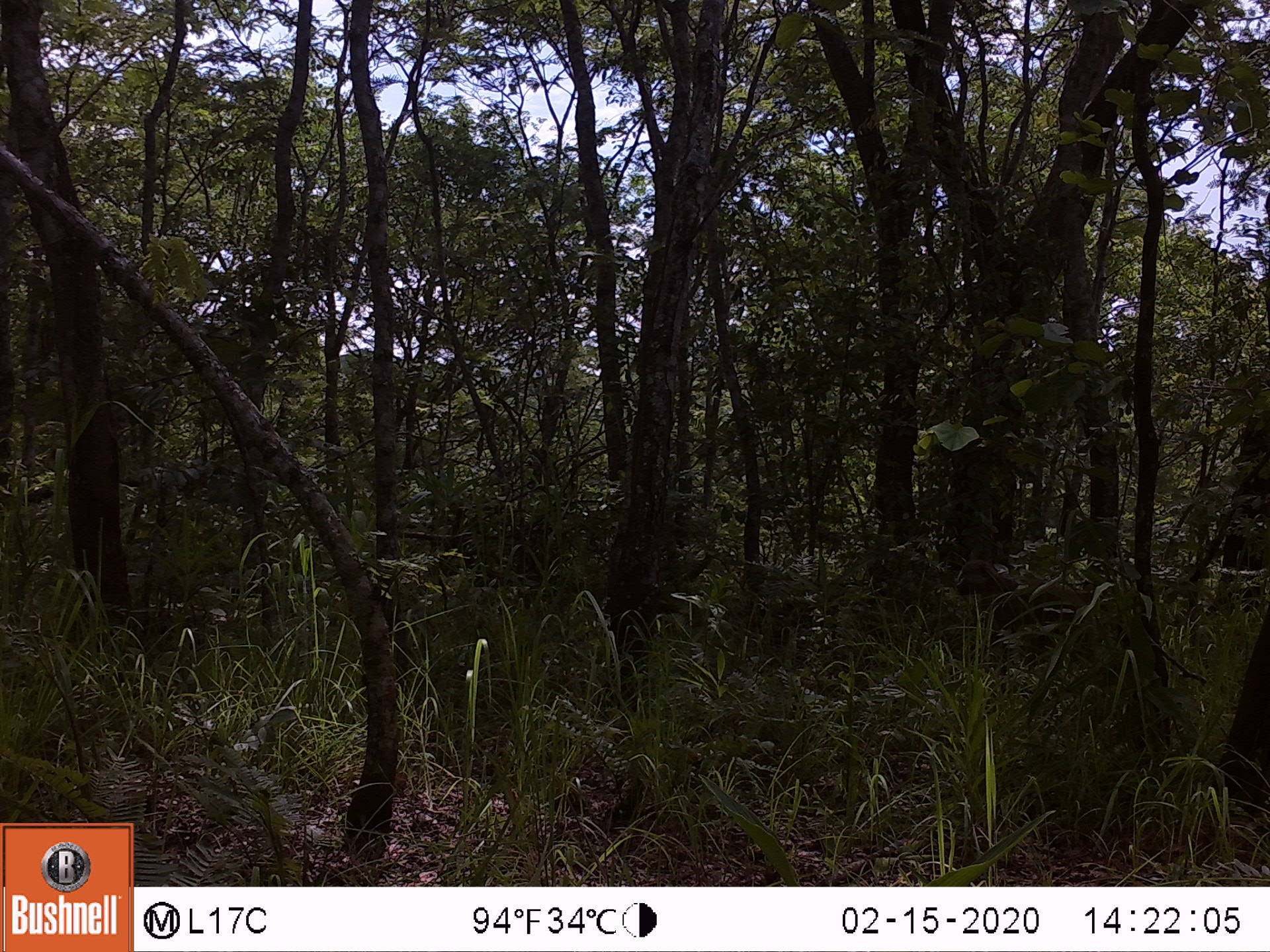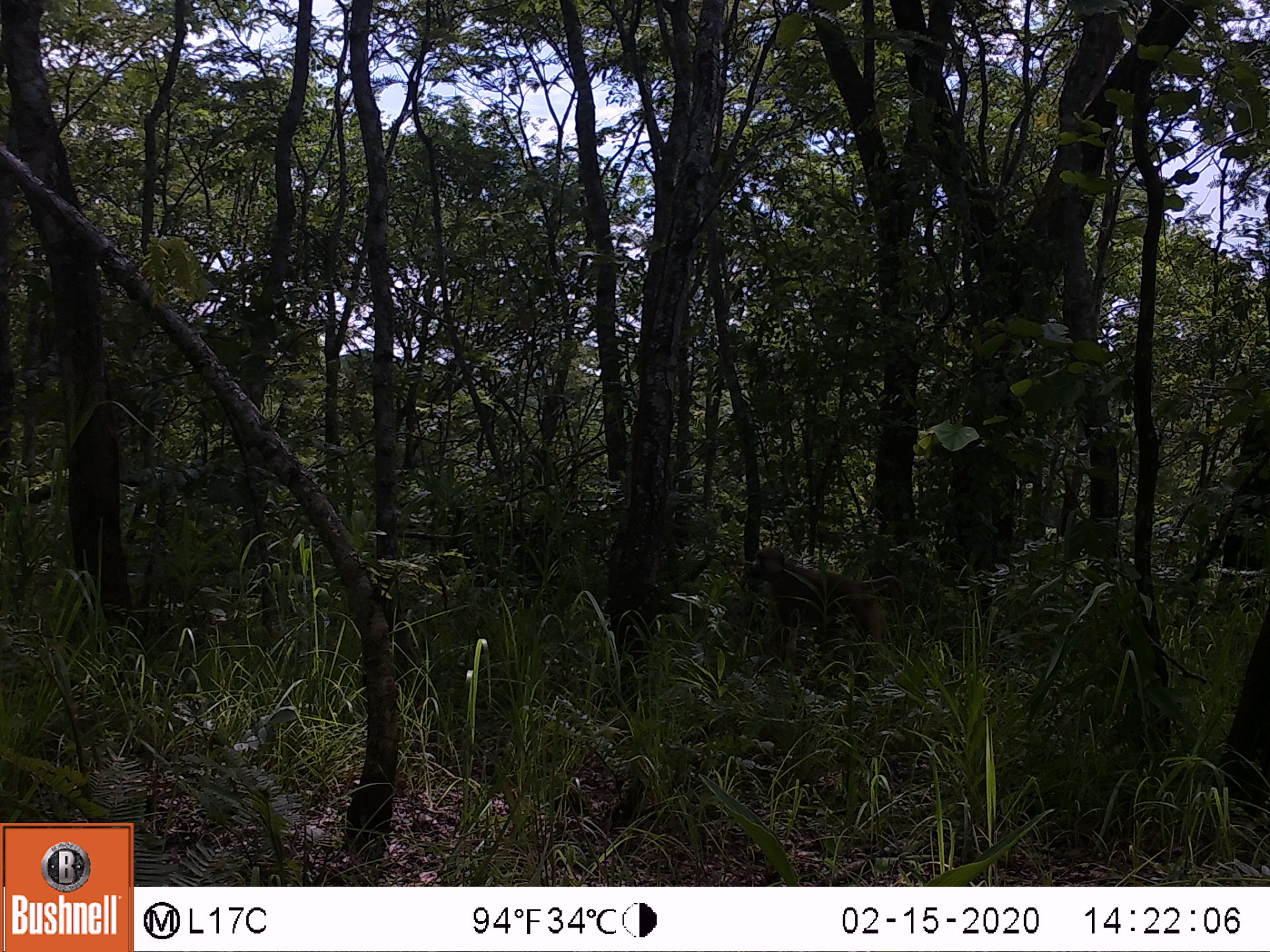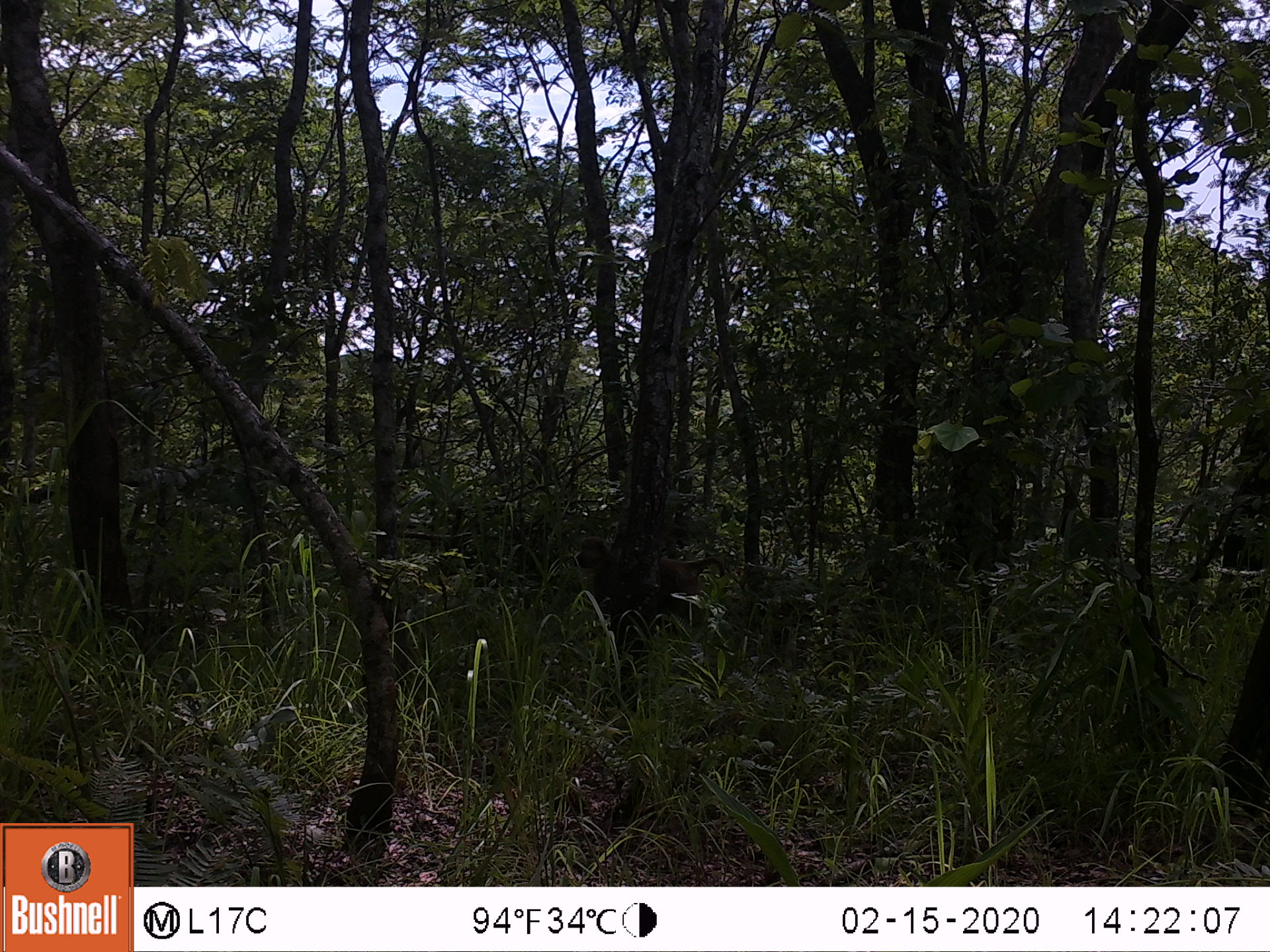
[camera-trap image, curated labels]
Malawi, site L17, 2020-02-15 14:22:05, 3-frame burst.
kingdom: Animalia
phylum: Chordata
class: Mammalia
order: Primates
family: Cercopithecidae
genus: Papio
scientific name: Papio cynocephalus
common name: yellow baboon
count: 1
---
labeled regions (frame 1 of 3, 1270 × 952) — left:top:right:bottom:
yellow baboon: 951:557:1113:702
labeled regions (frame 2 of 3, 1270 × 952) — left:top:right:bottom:
yellow baboon: 745:542:905:649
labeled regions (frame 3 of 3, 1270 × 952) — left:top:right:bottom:
yellow baboon: 570:535:728:634